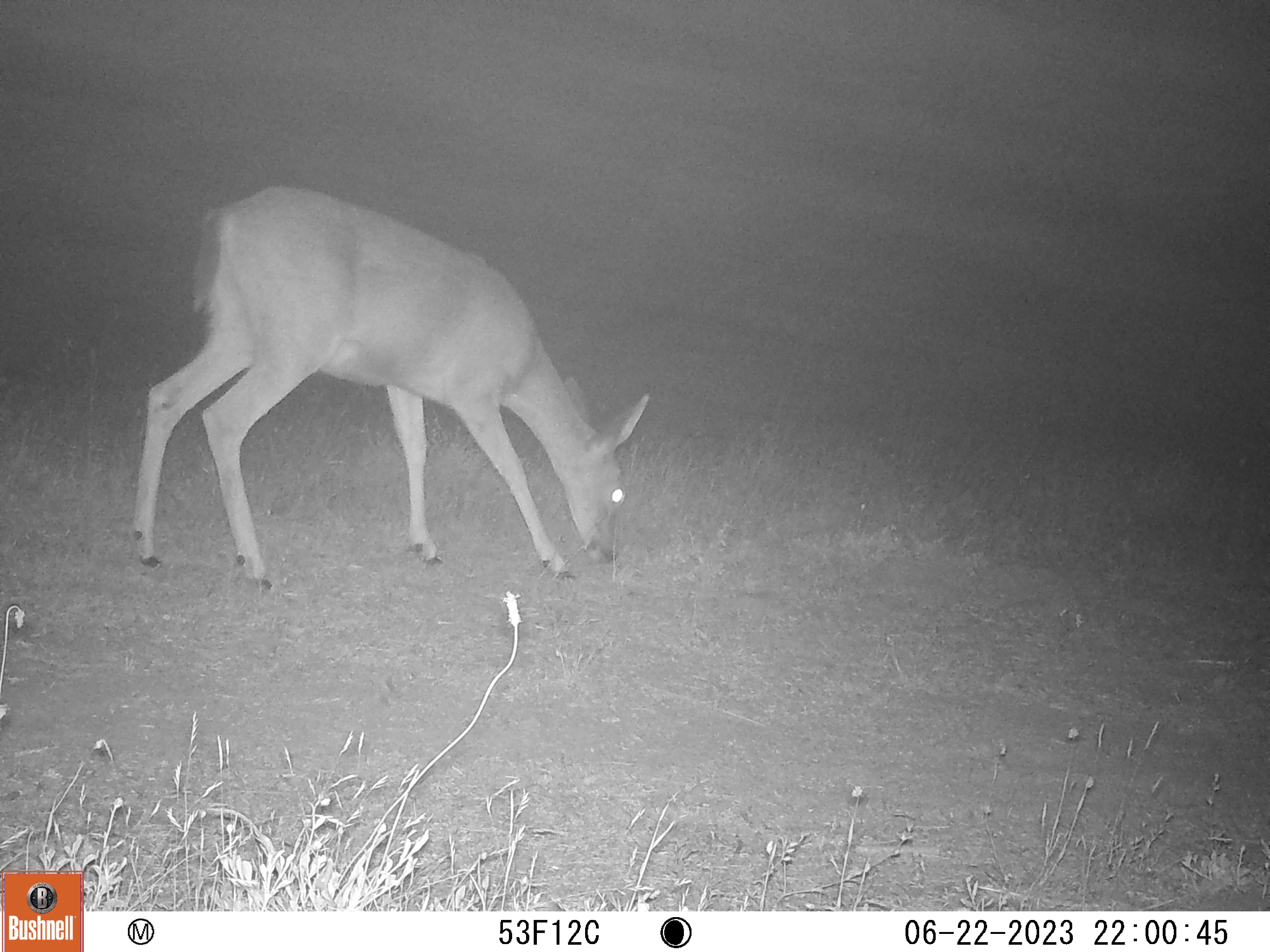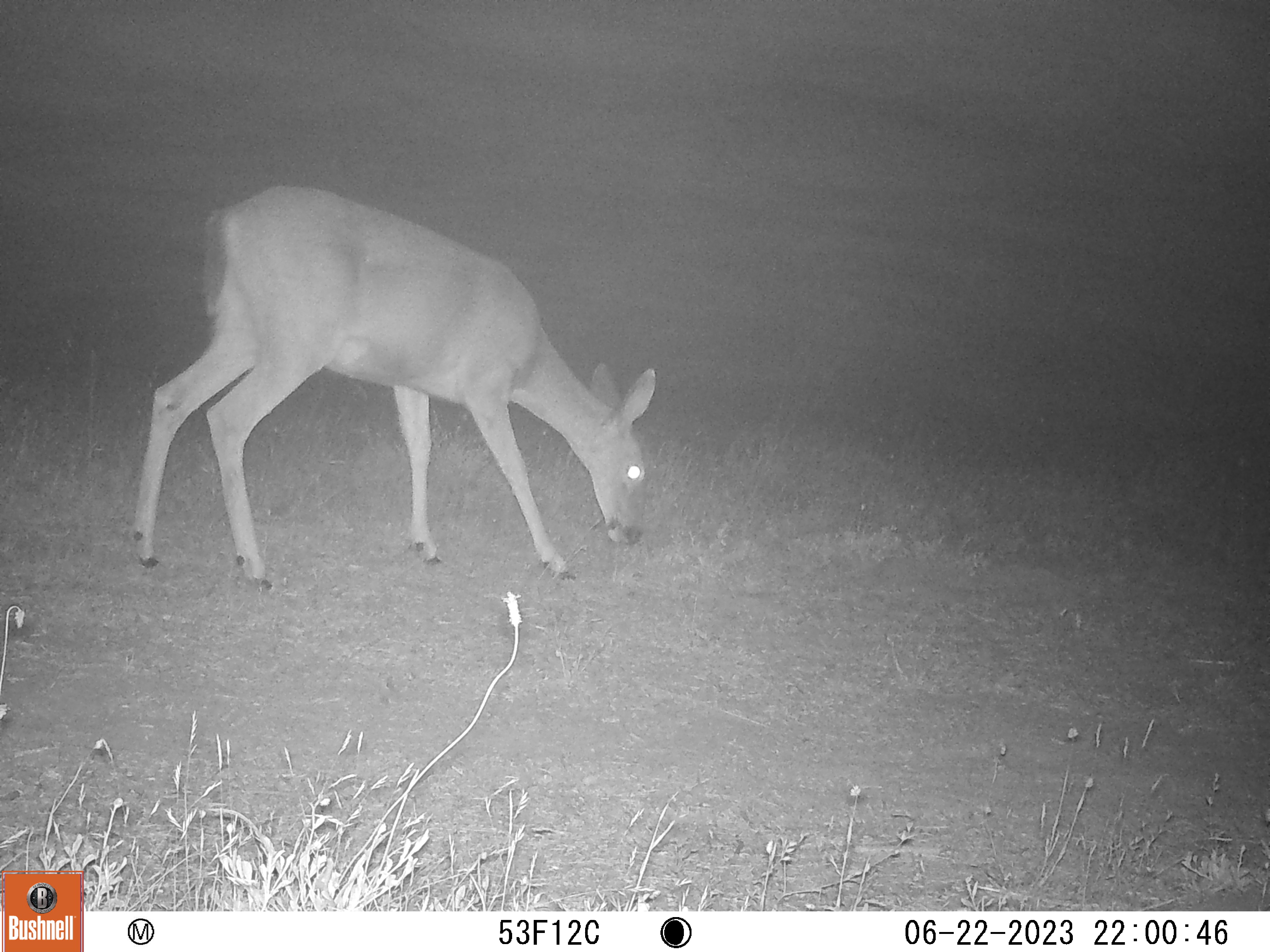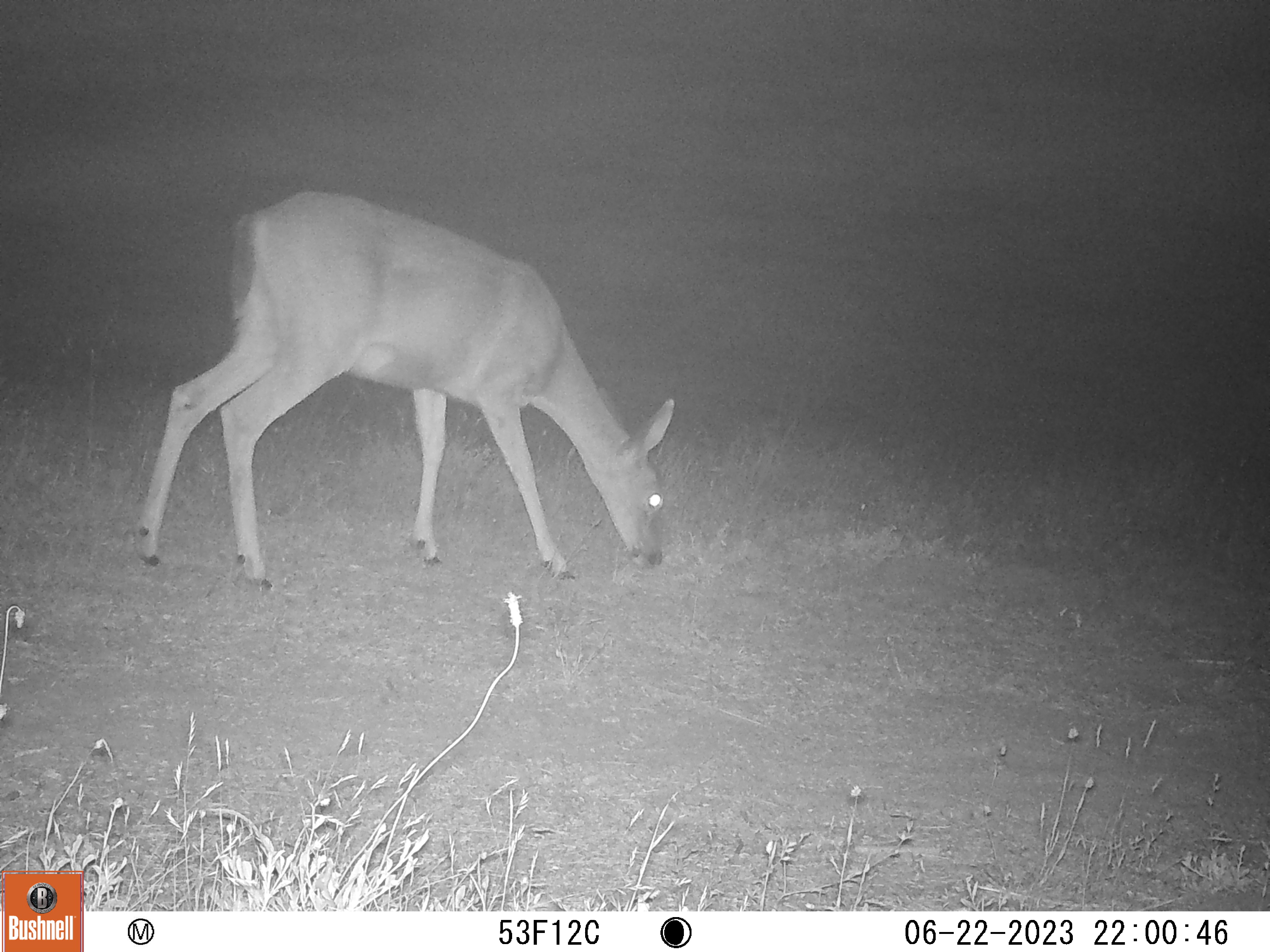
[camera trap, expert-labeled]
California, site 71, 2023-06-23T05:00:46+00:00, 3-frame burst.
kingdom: Animalia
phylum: Chordata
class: Mammalia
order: Artiodactyla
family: Cervidae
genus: Odocoileus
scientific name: Odocoileus hemionus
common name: mule deer